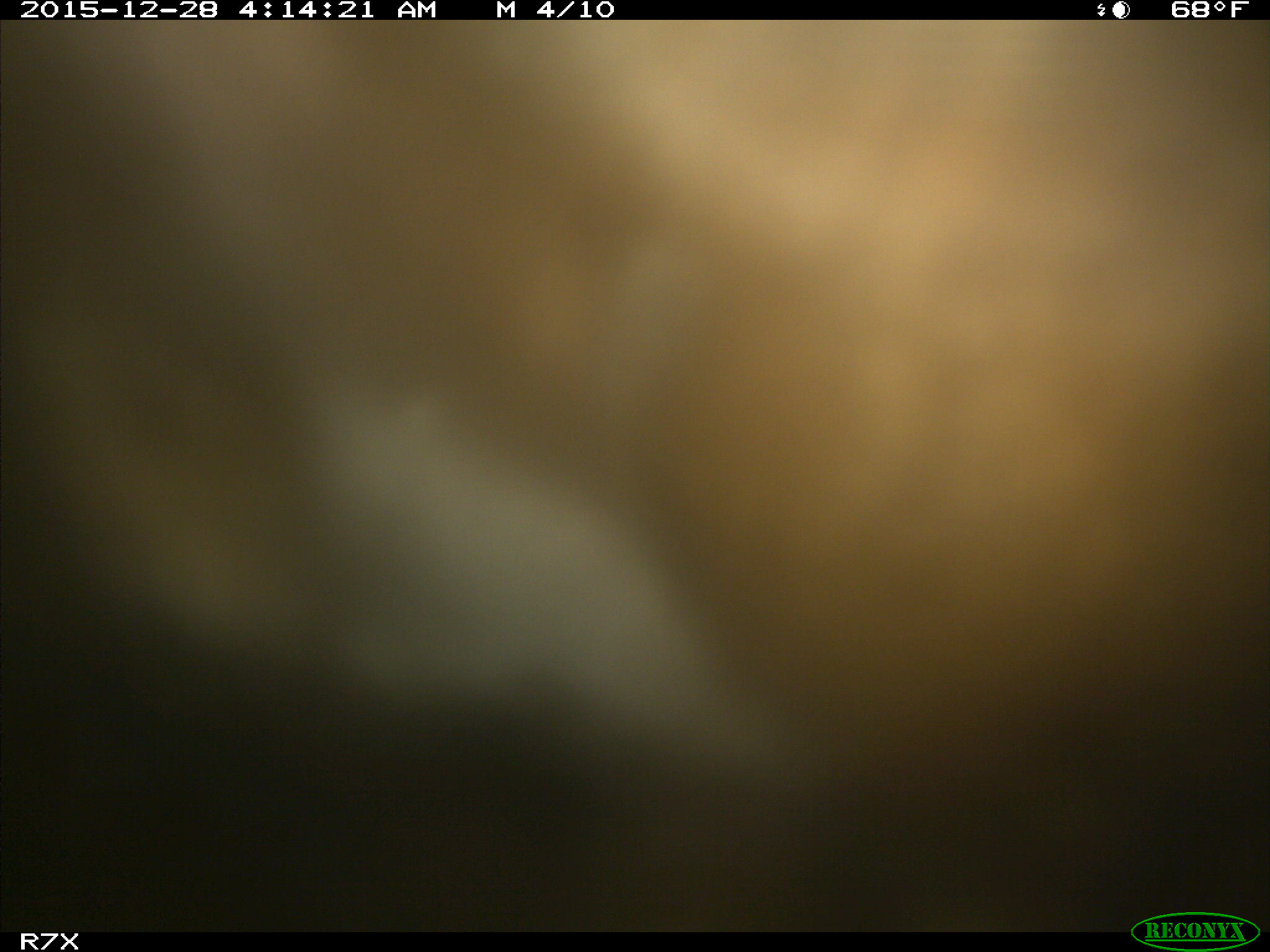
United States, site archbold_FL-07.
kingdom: Animalia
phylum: Chordata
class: Mammalia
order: Artiodactyla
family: Bovidae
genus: Bos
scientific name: Bos taurus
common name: domestic cow